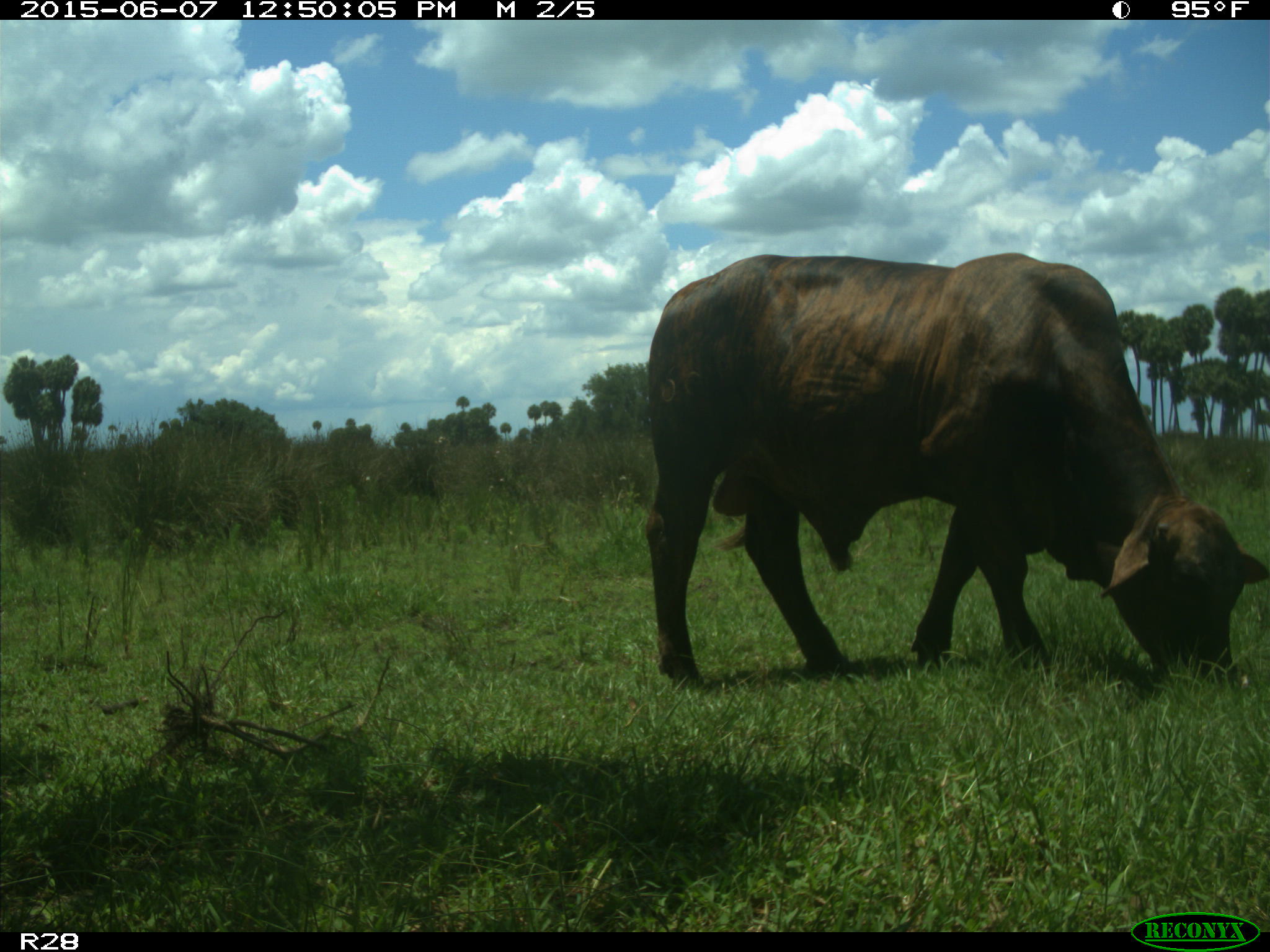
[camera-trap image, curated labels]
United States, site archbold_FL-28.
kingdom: Animalia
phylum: Chordata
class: Mammalia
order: Artiodactyla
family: Bovidae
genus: Bos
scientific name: Bos taurus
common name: domestic cow